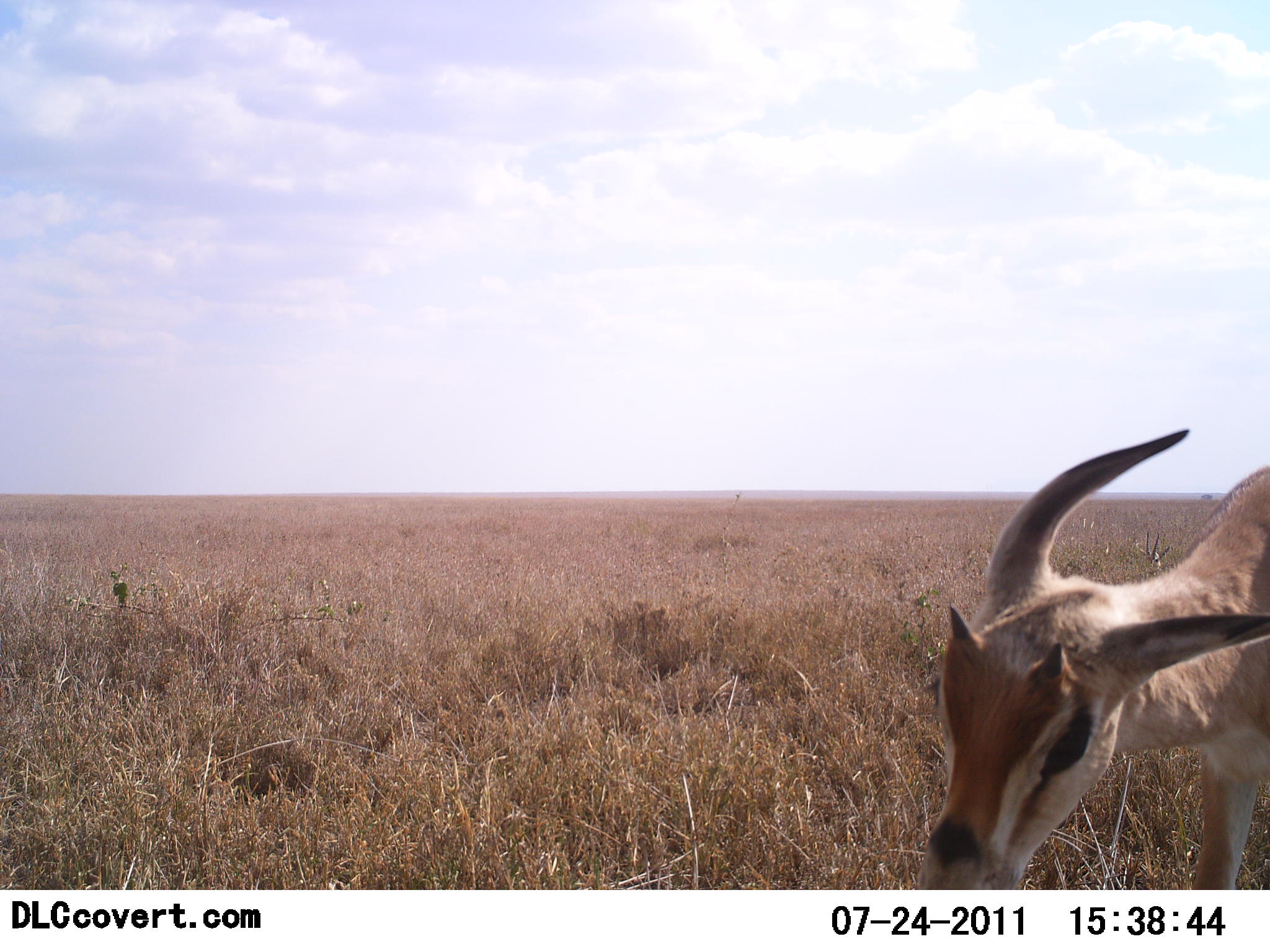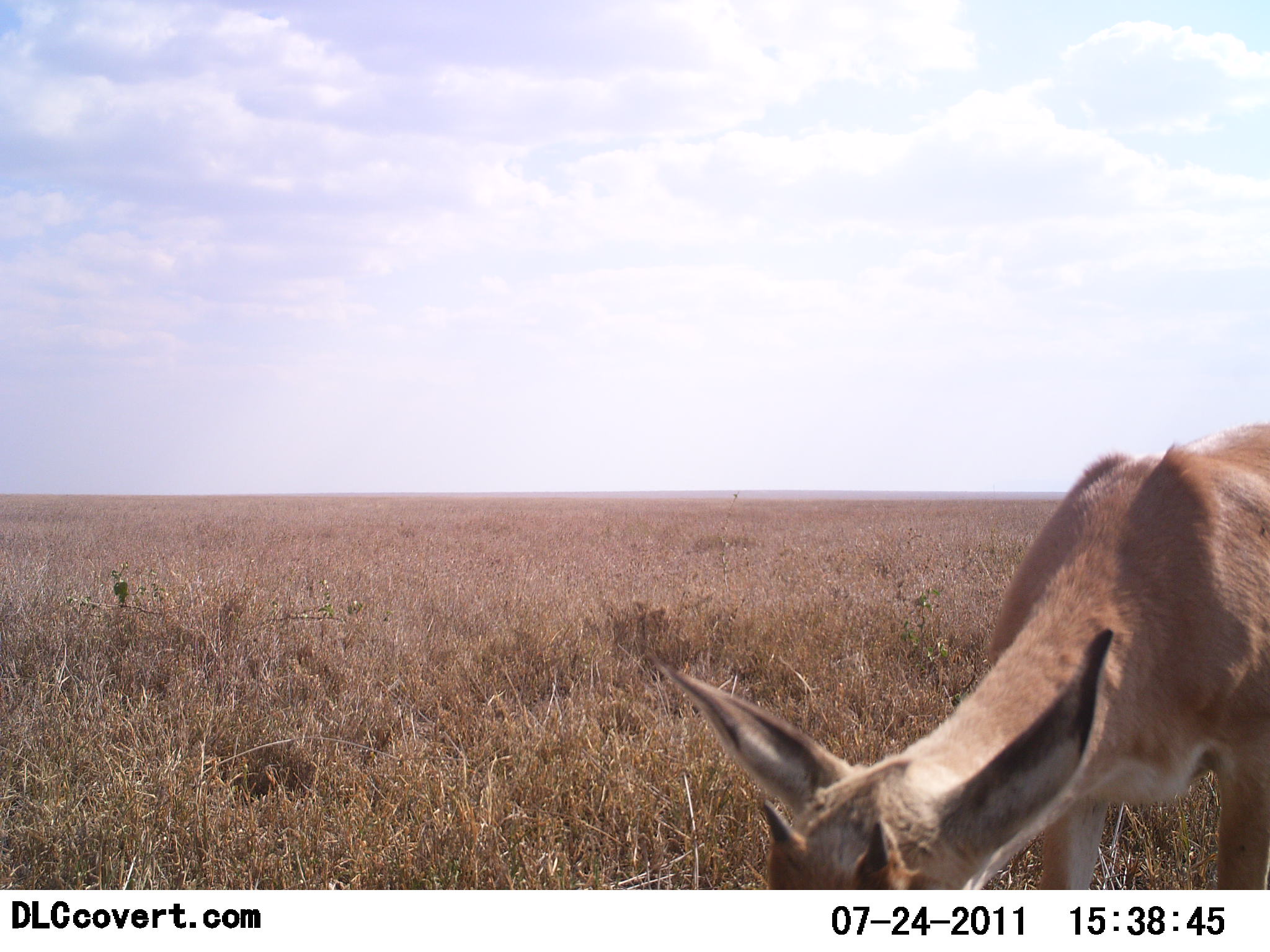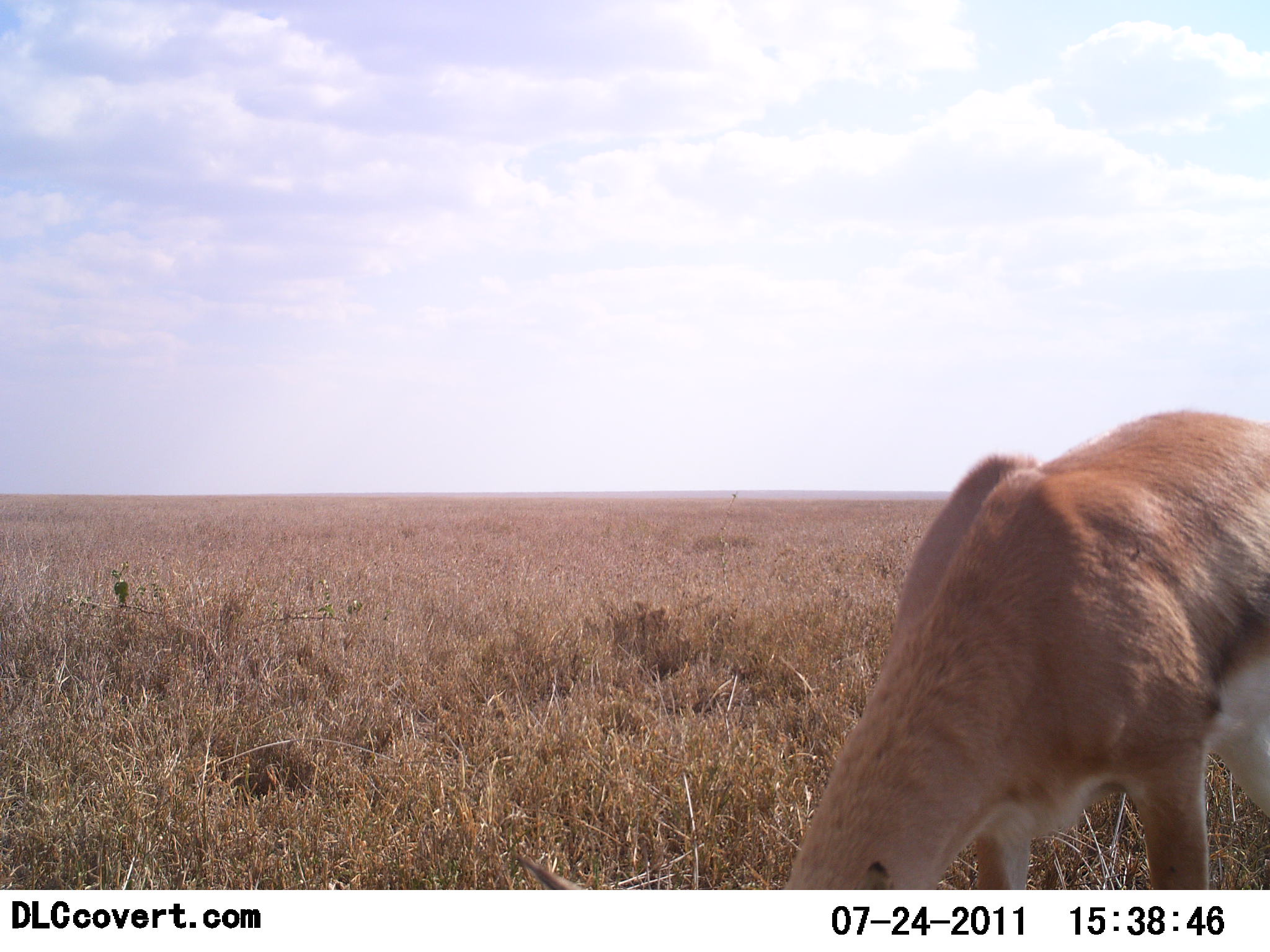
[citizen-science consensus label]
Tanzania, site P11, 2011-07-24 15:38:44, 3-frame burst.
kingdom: Animalia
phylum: Chordata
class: Mammalia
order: Artiodactyla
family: Bovidae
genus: Nanger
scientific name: Nanger granti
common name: grant's gazelle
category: gazellegrants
Gazellegrants (grant's gazelle) (Nanger granti), count 1. Behavior (volunteer vote fractions): standing 30%, resting 0%, moving 20%, interacting 0%. Young present (vote fraction): 0%. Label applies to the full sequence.